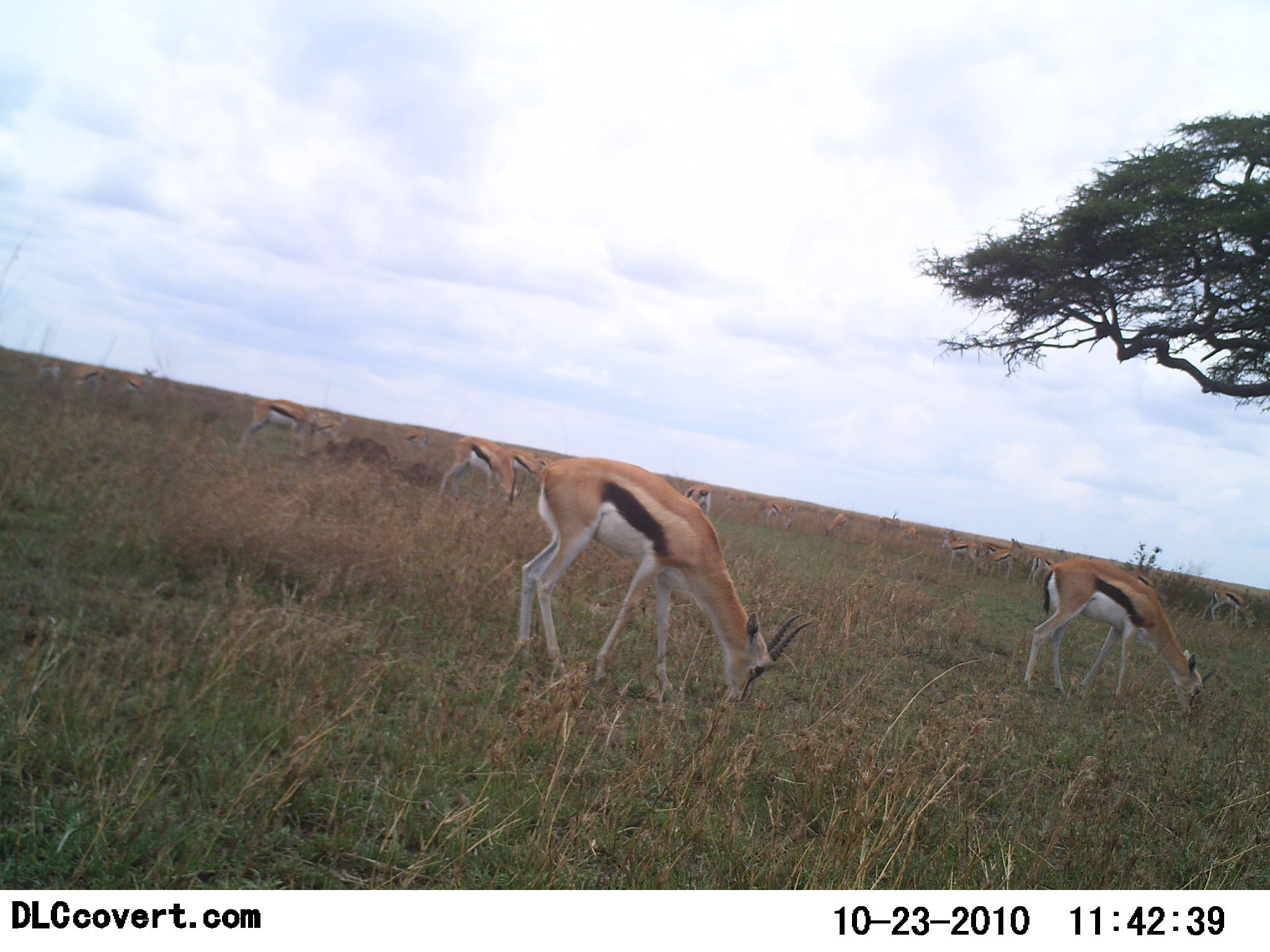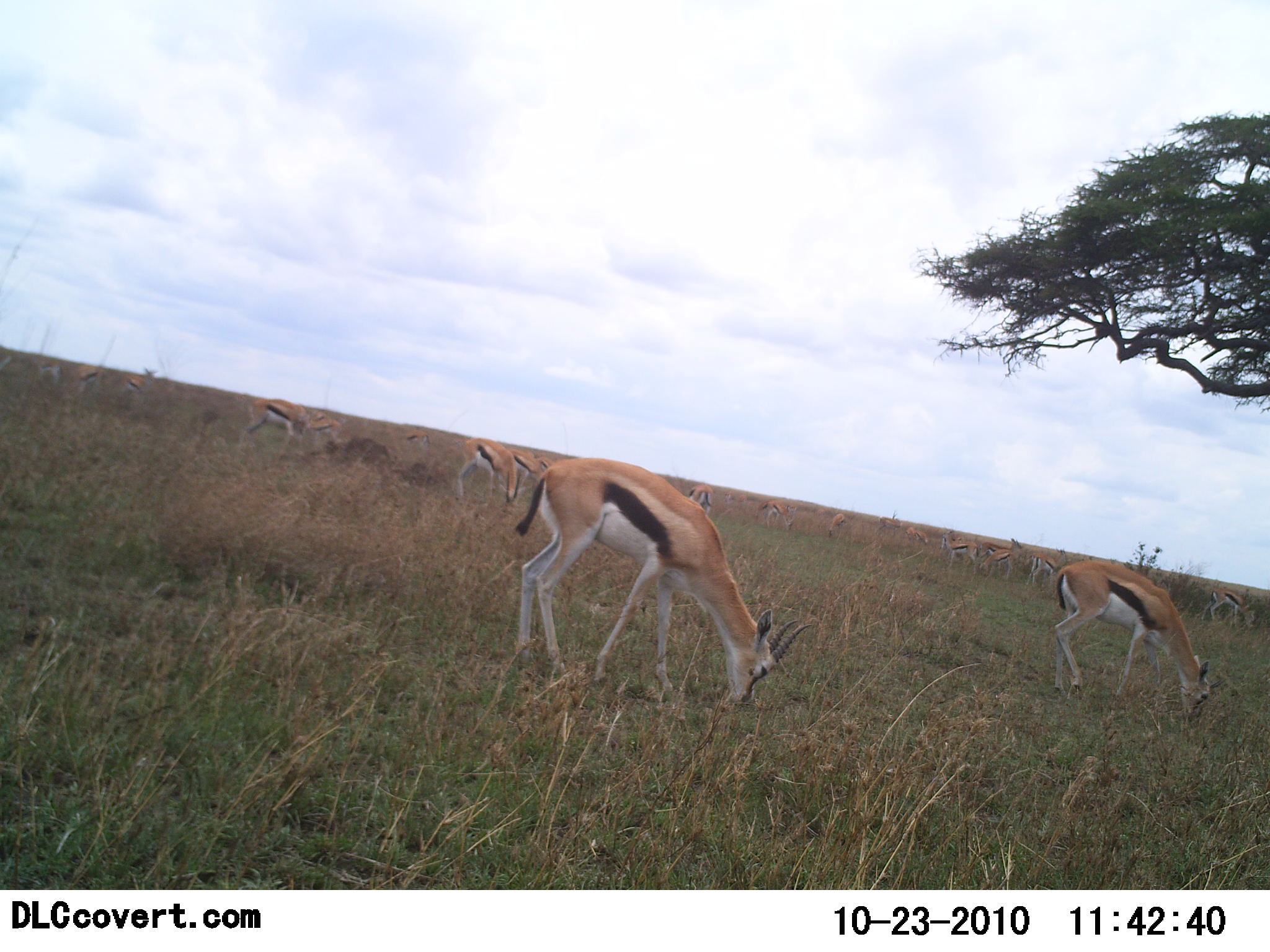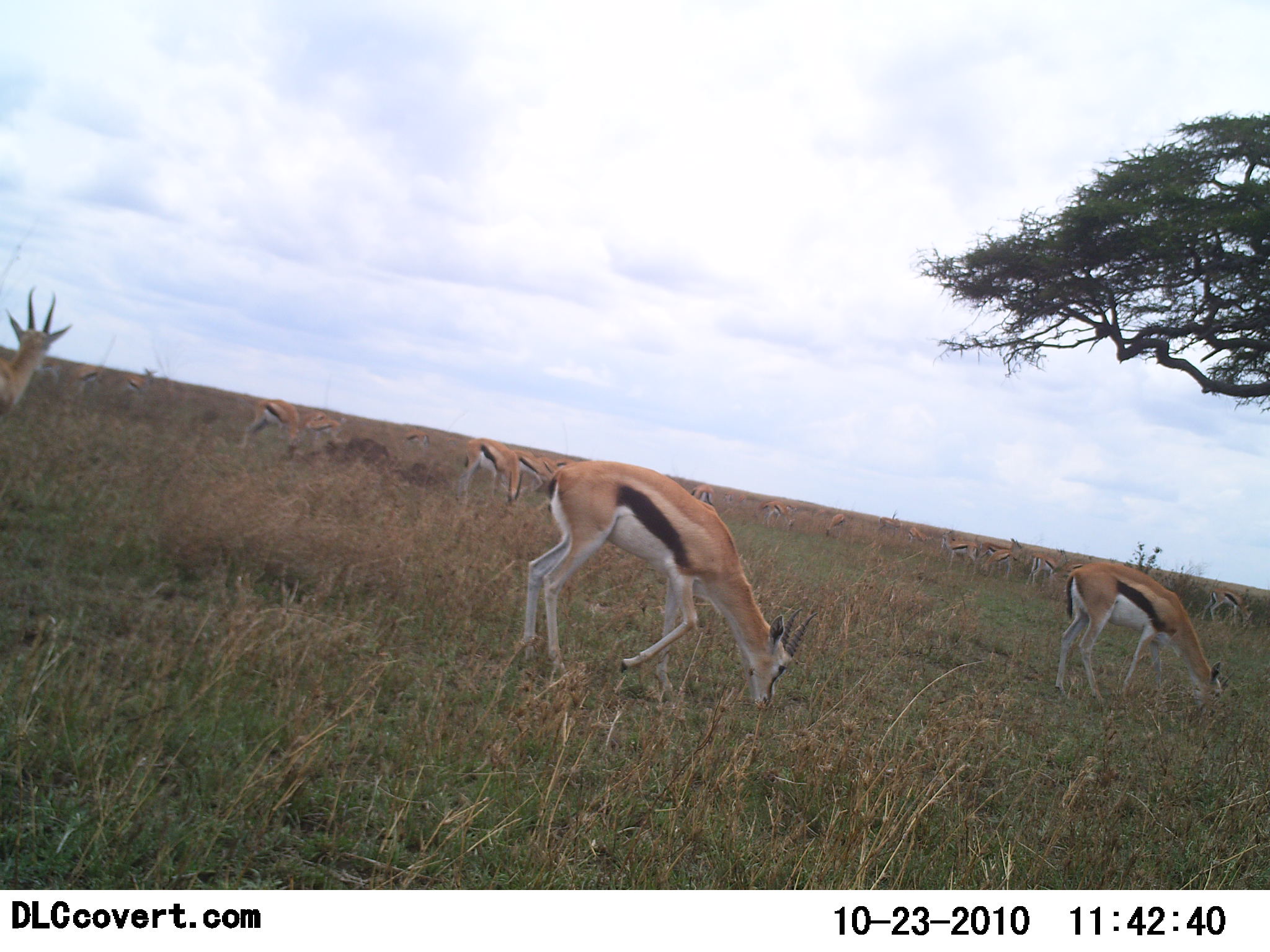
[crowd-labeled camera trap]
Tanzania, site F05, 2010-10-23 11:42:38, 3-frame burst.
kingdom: Animalia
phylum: Chordata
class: Mammalia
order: Artiodactyla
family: Bovidae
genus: Eudorcas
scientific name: Eudorcas thomsonii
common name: thomson's gazelle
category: gazellethomsons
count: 11-50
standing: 28%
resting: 0%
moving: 17%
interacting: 0%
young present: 6%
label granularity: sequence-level